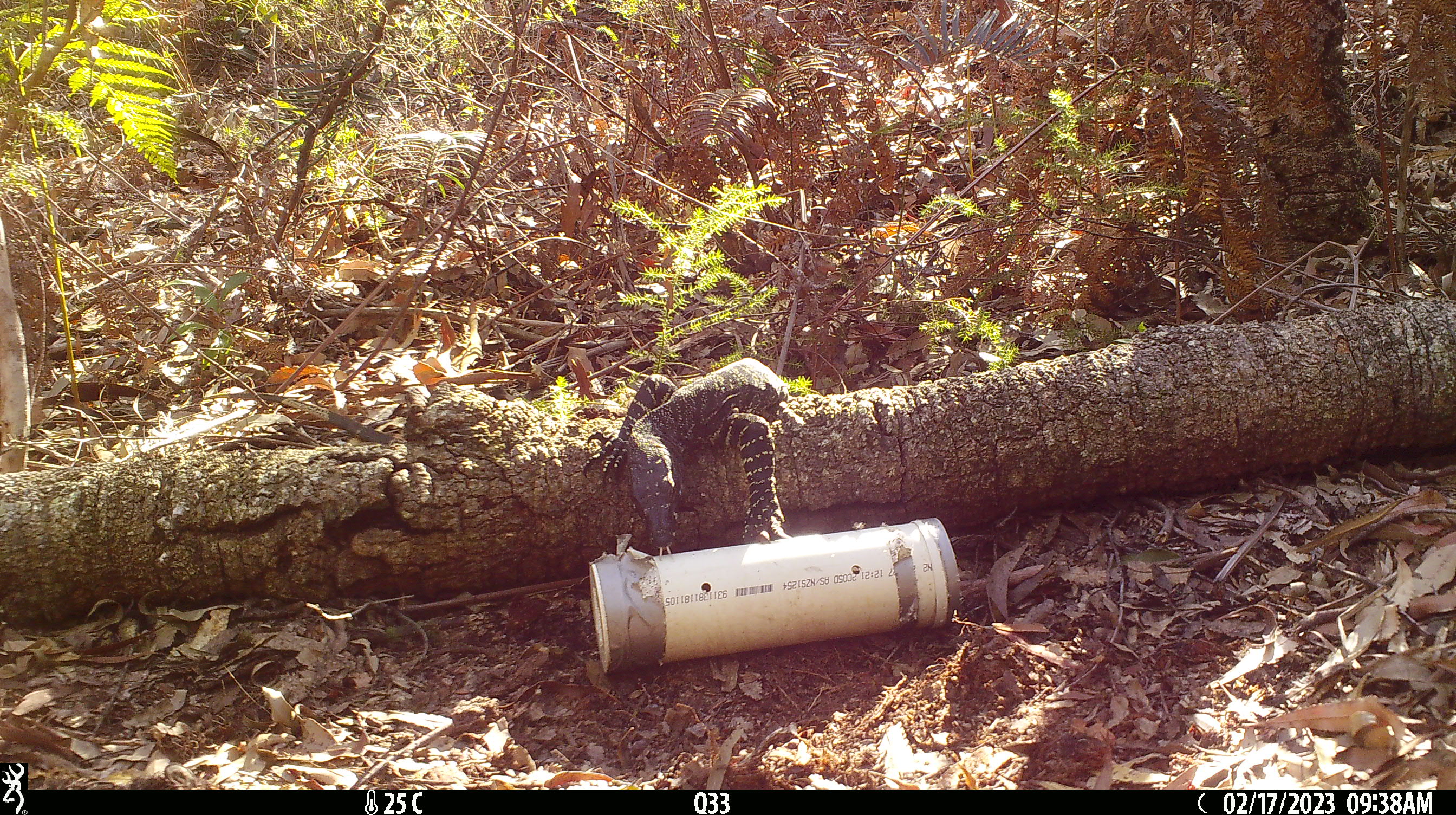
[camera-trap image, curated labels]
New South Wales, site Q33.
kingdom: Animalia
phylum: Chordata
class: Reptilia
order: Squamata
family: Varanidae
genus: Varanus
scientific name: Varanus varius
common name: lace monitor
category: goanna